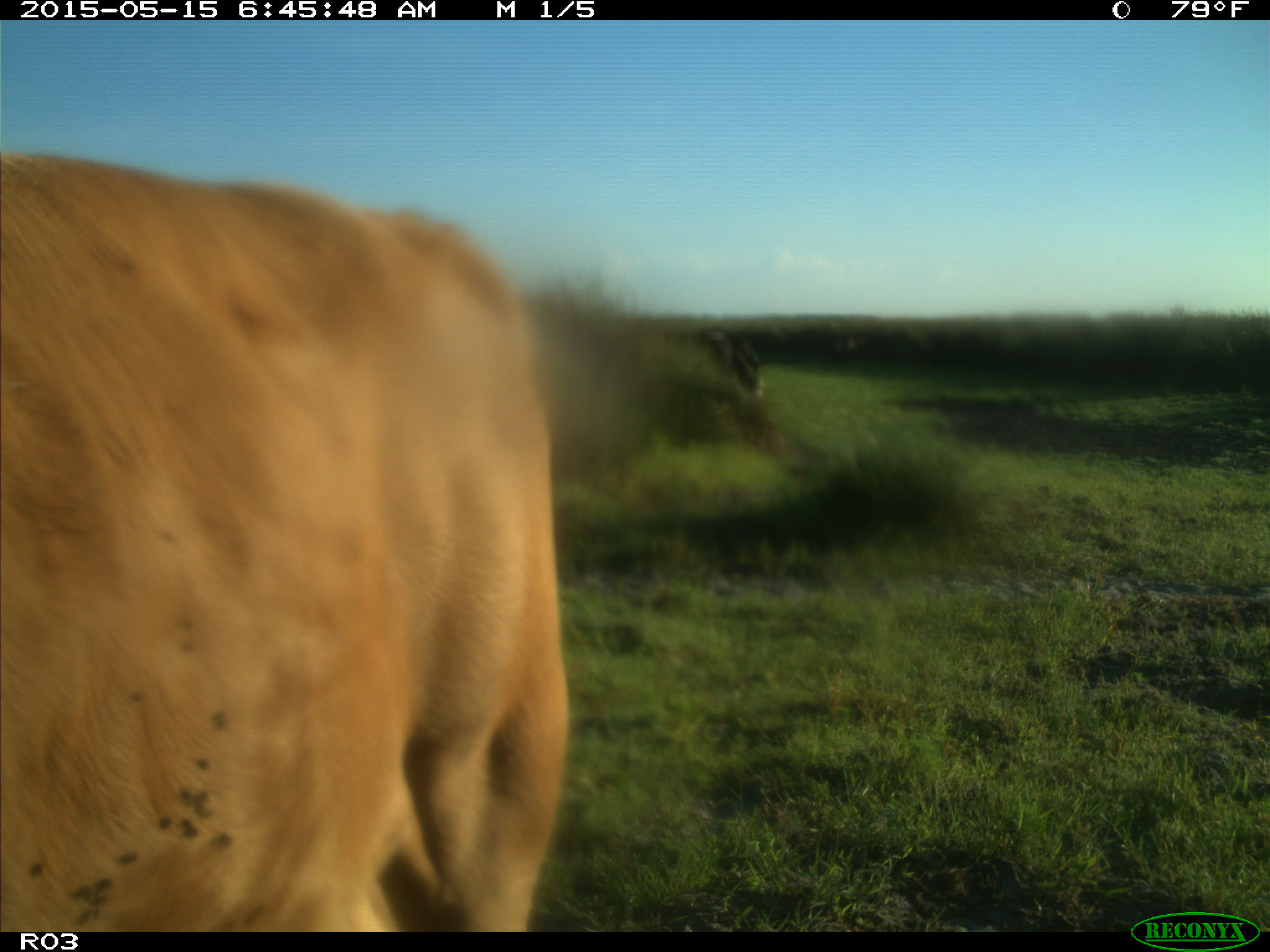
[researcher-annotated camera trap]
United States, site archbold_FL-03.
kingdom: Animalia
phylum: Chordata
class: Mammalia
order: Artiodactyla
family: Bovidae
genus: Bos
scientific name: Bos taurus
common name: domestic cow